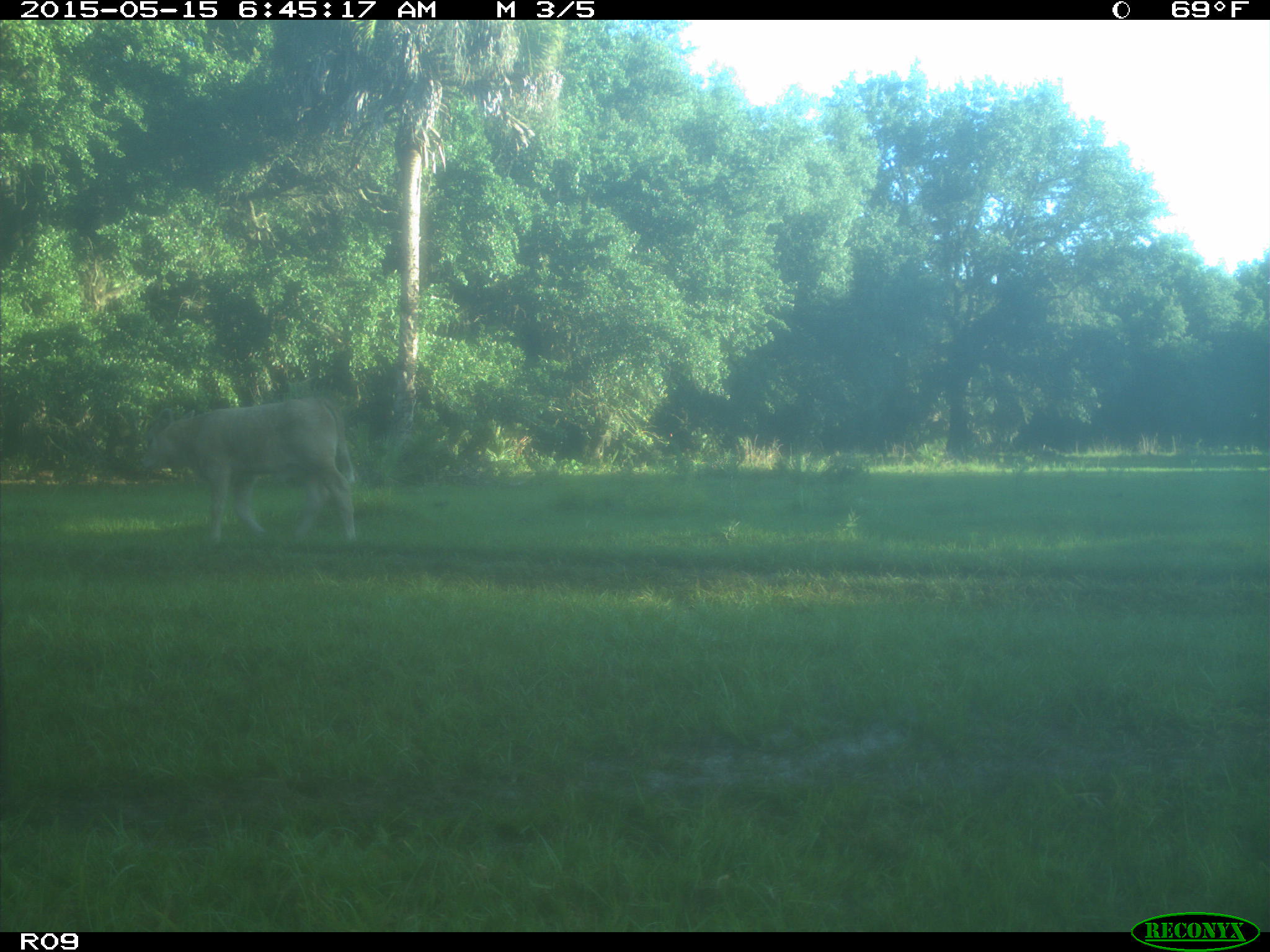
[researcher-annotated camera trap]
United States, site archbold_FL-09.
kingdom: Animalia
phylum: Chordata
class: Mammalia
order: Artiodactyla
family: Bovidae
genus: Bos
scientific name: Bos taurus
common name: domestic cow